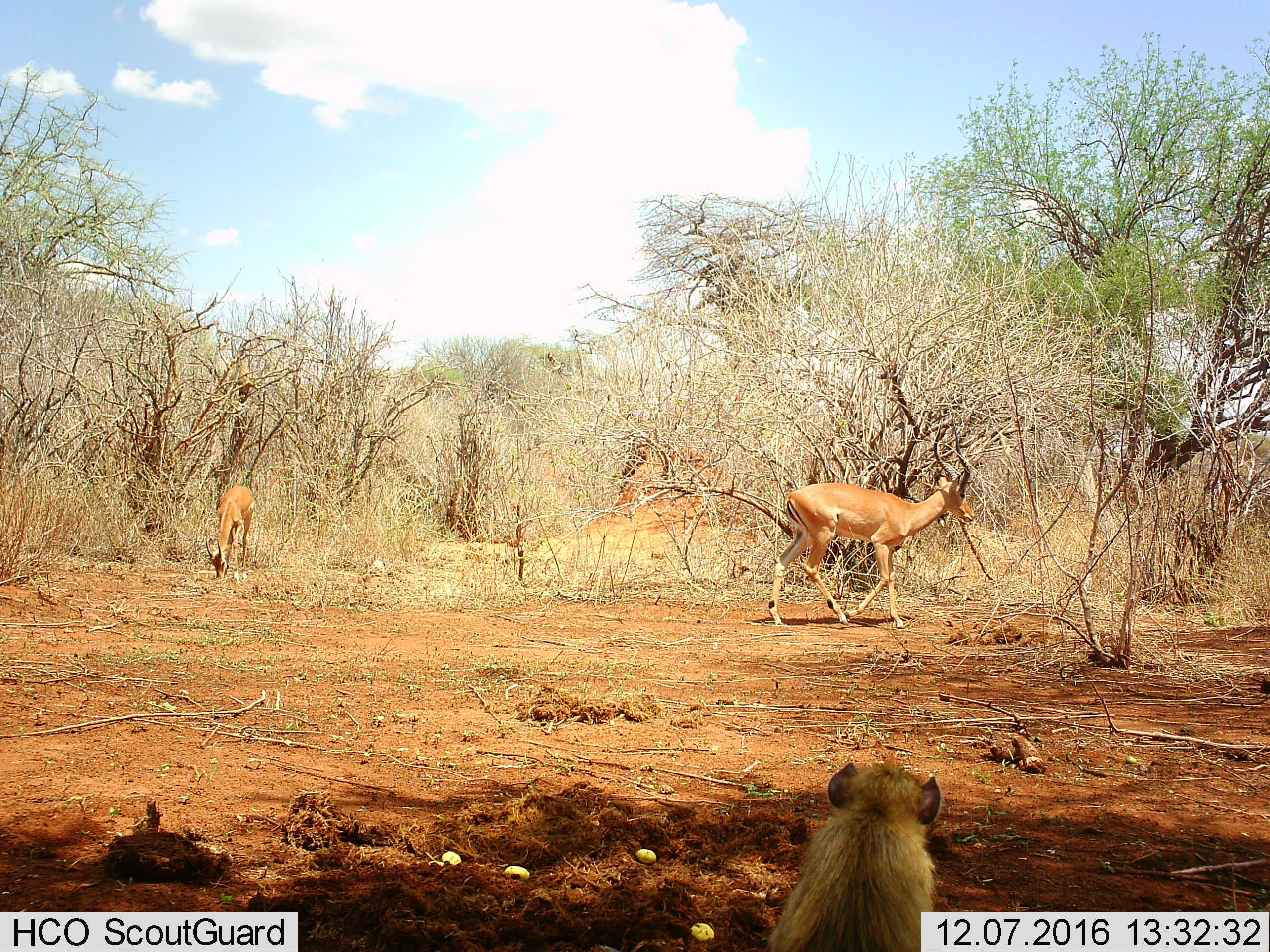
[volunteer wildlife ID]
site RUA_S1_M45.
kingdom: Animalia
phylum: Chordata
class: Mammalia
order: Primates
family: Cercopithecidae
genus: Papio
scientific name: Papio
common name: baboon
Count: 1.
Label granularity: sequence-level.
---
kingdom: Animalia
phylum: Chordata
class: Mammalia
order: Artiodactyla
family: Bovidae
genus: Aepyceros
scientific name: Aepyceros melampus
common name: impala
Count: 2.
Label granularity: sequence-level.